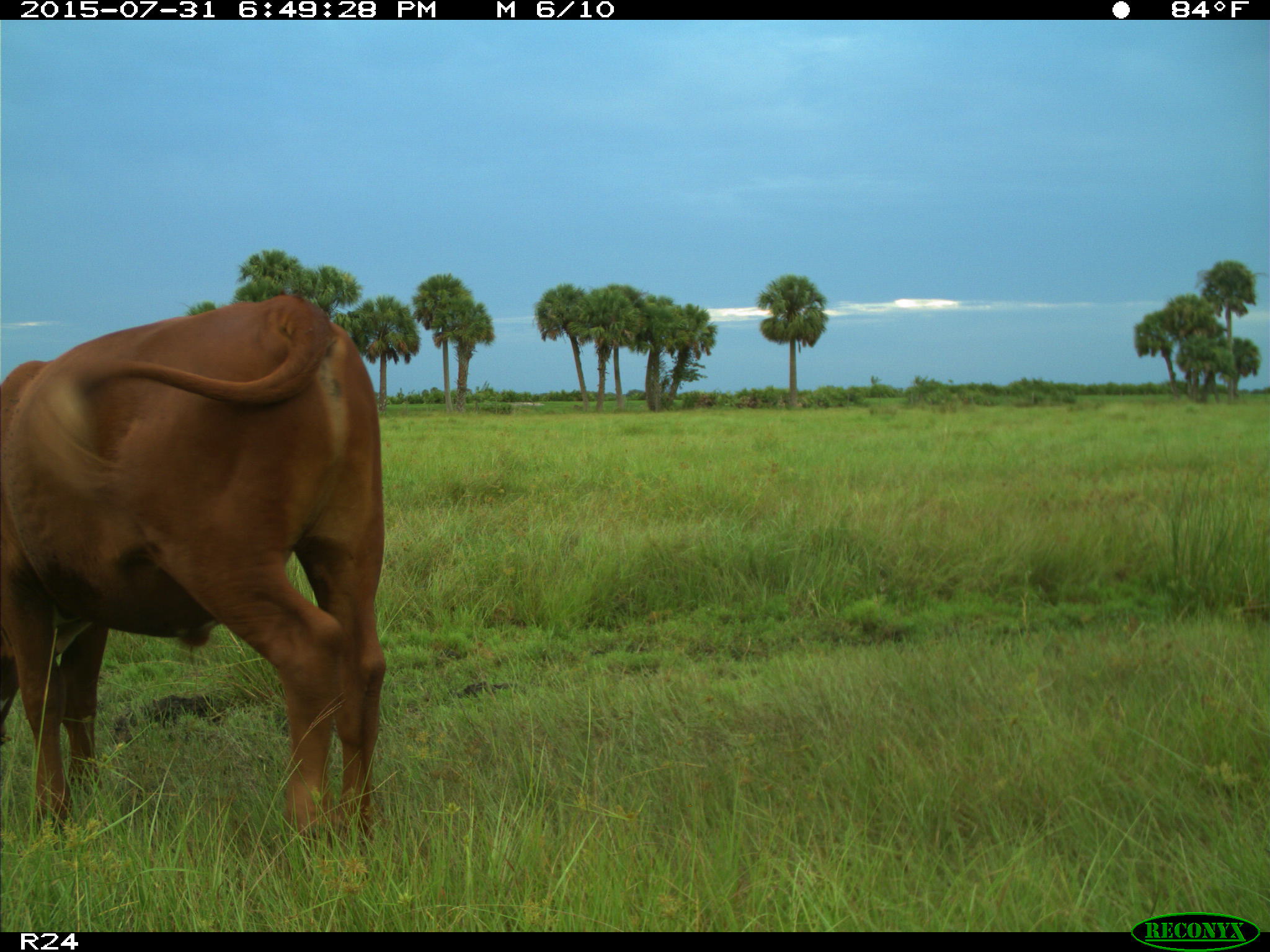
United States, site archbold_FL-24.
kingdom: Animalia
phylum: Chordata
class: Mammalia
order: Artiodactyla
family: Bovidae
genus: Bos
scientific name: Bos taurus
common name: domestic cow